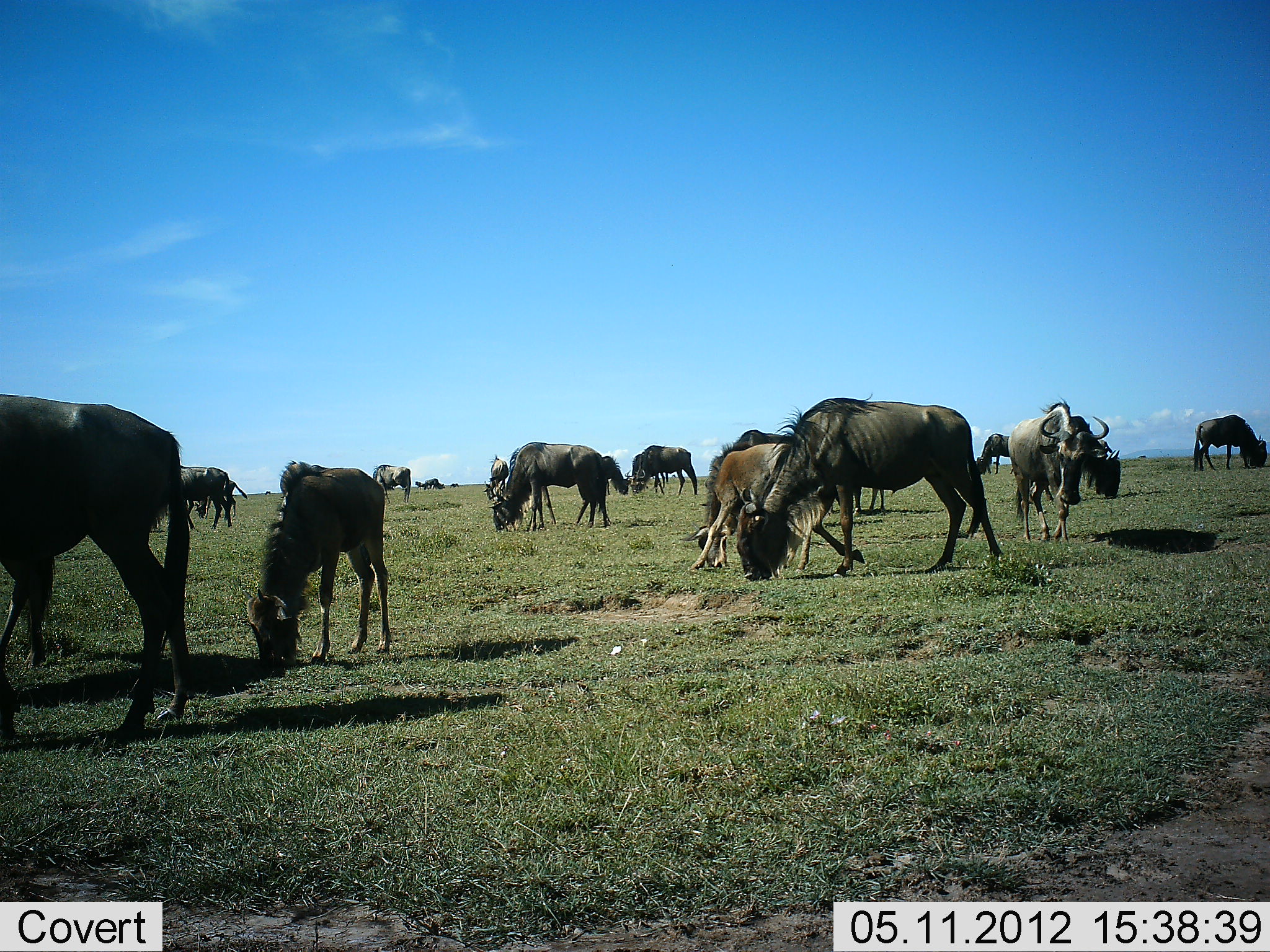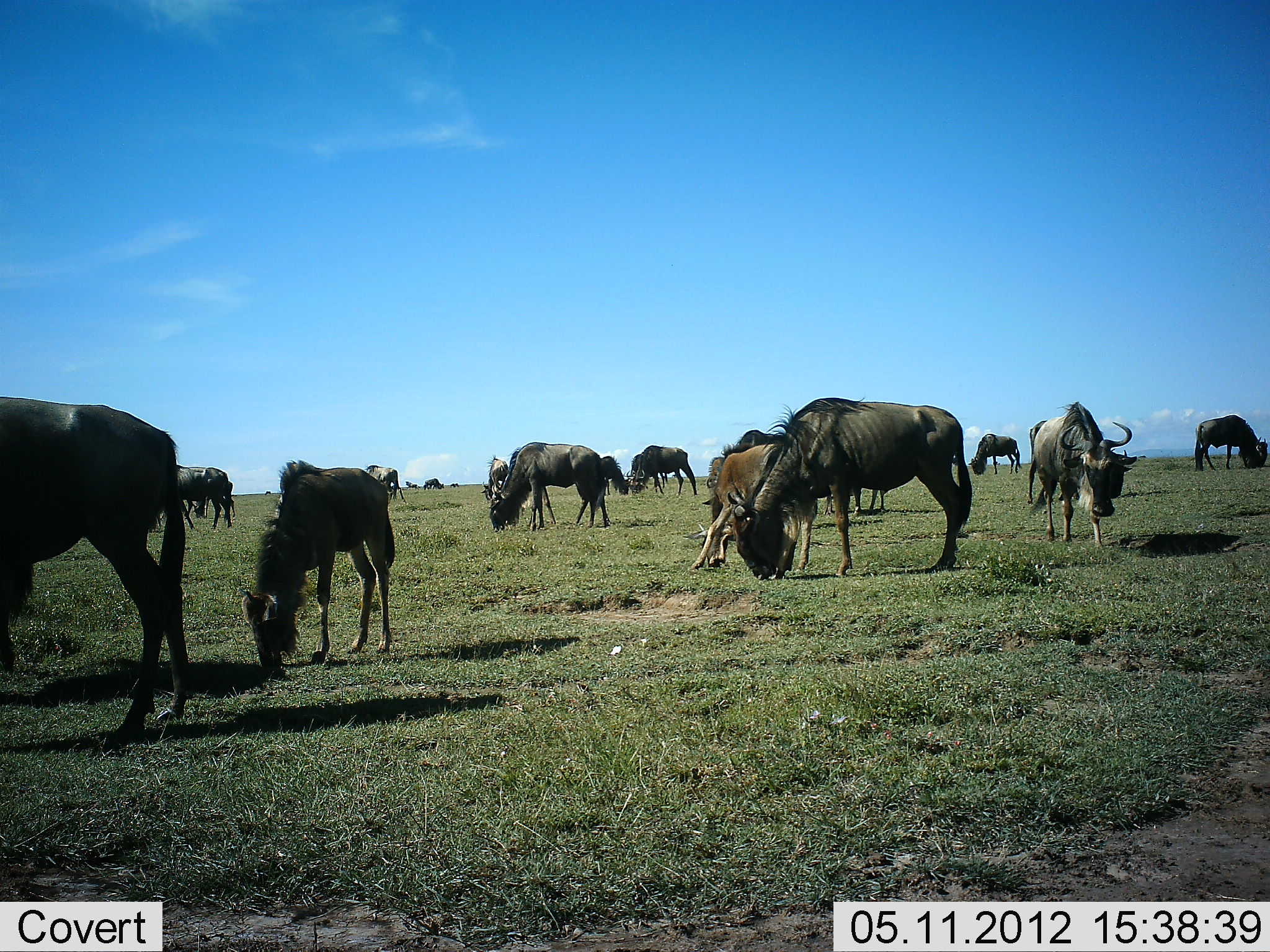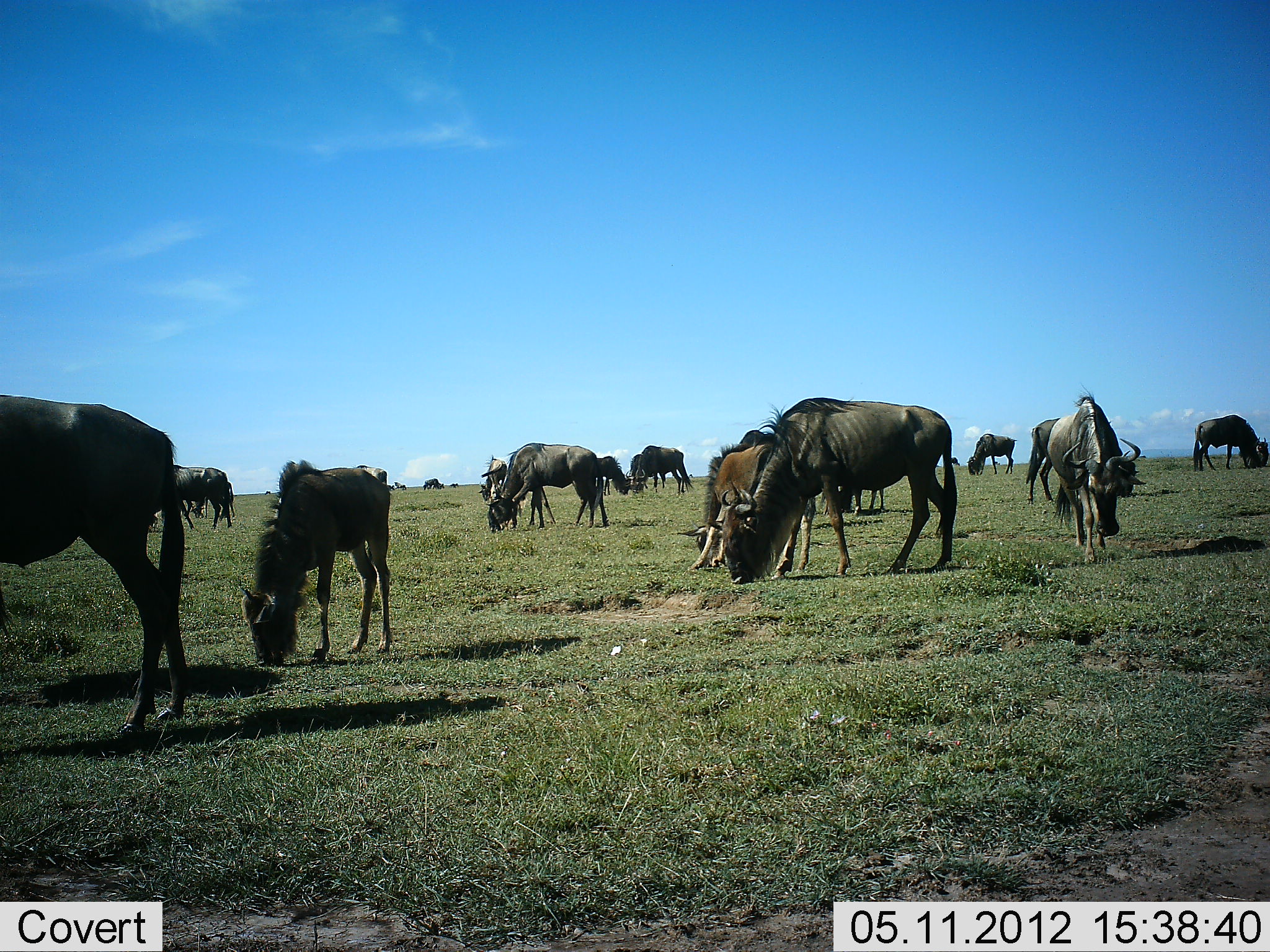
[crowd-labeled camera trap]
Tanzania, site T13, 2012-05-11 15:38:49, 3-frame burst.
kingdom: Animalia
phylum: Chordata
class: Mammalia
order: Artiodactyla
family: Bovidae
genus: Connochaetes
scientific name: Connochaetes taurinus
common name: blue wildebeest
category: wildebeest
Wildebeest (blue wildebeest) (Connochaetes taurinus), count 11-50. Behavior (volunteer vote fractions): standing 40%, resting 0%, moving 0%, interacting 0%. Young present (vote fraction): 60%. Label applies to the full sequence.